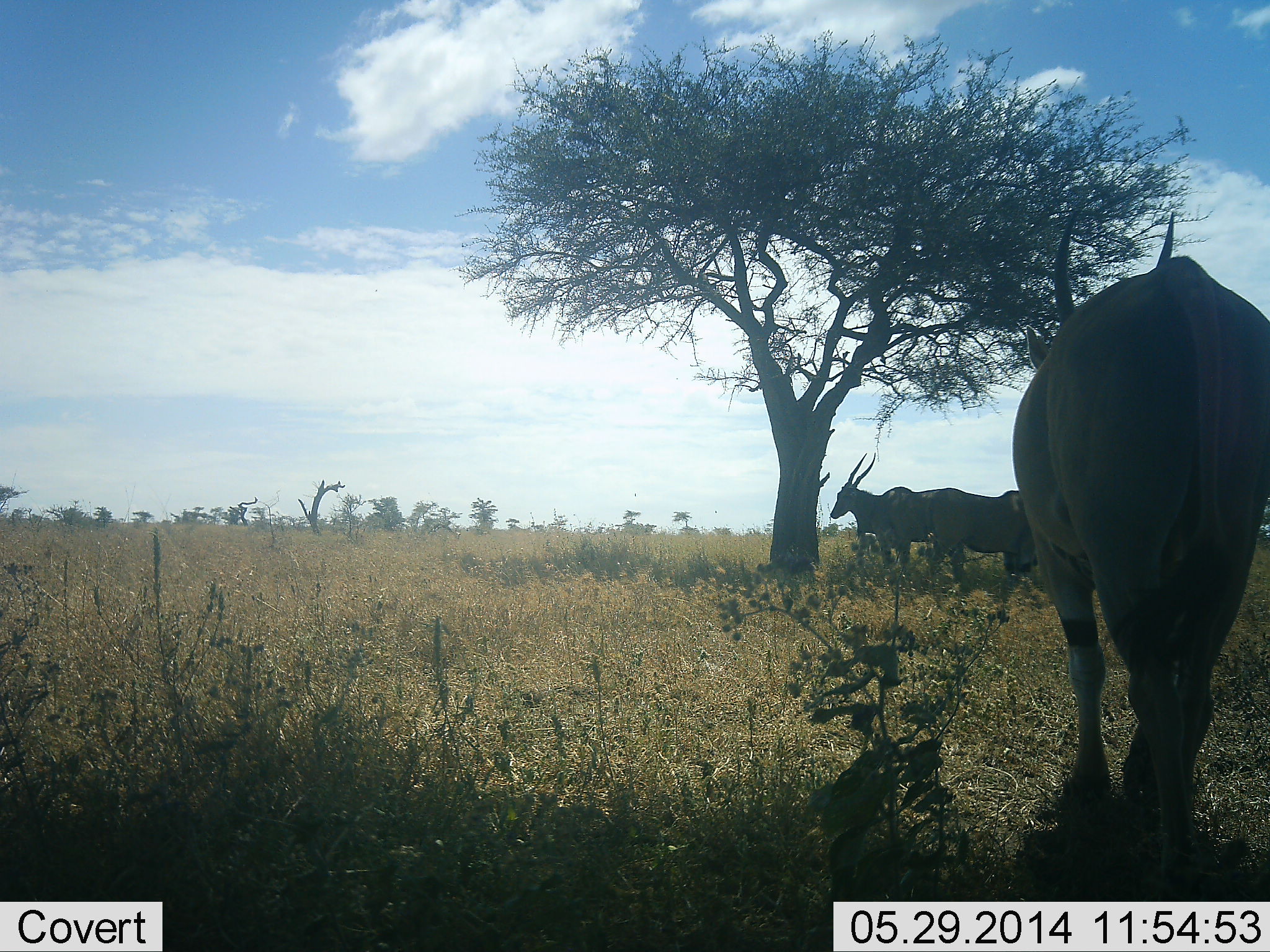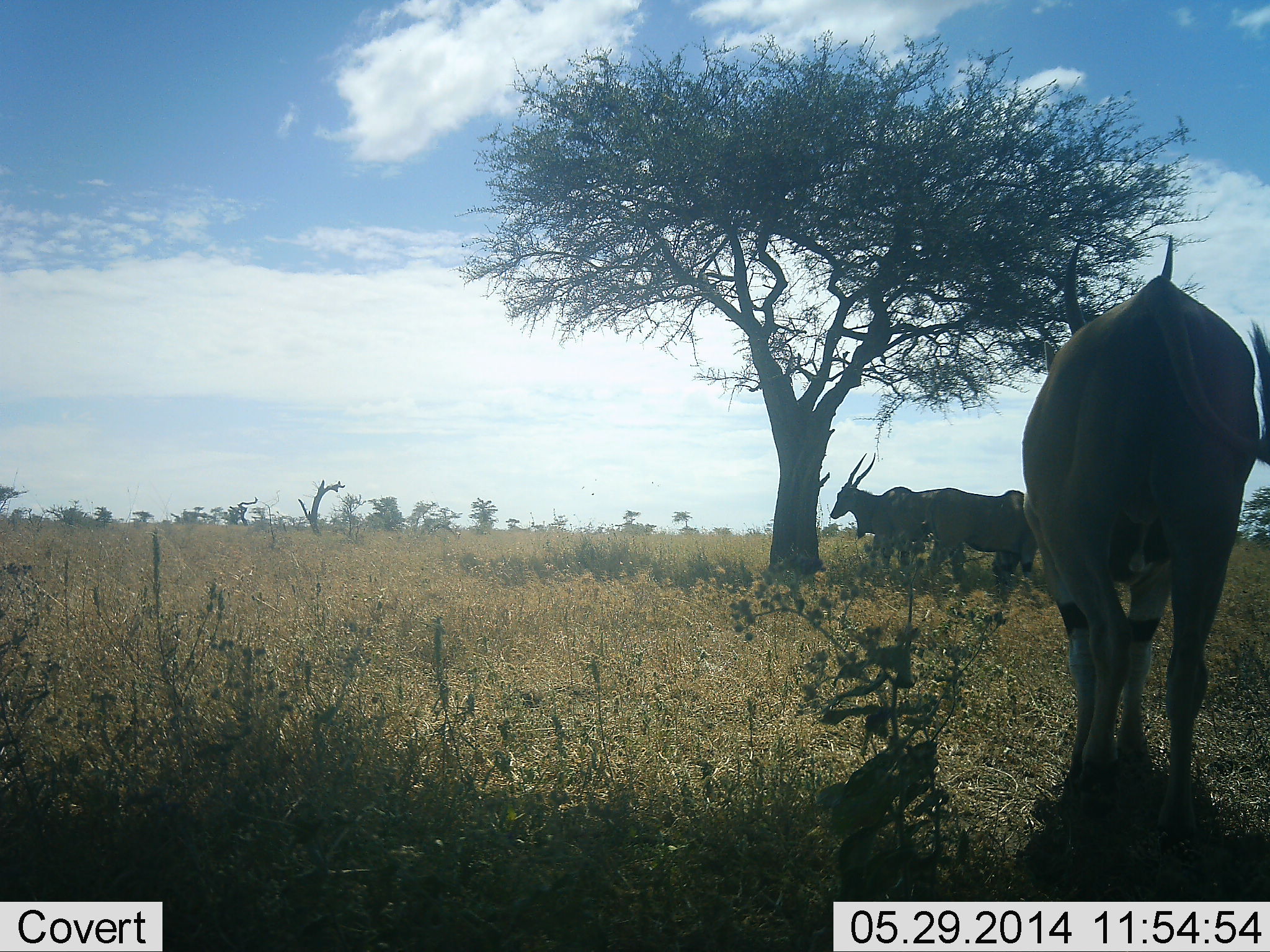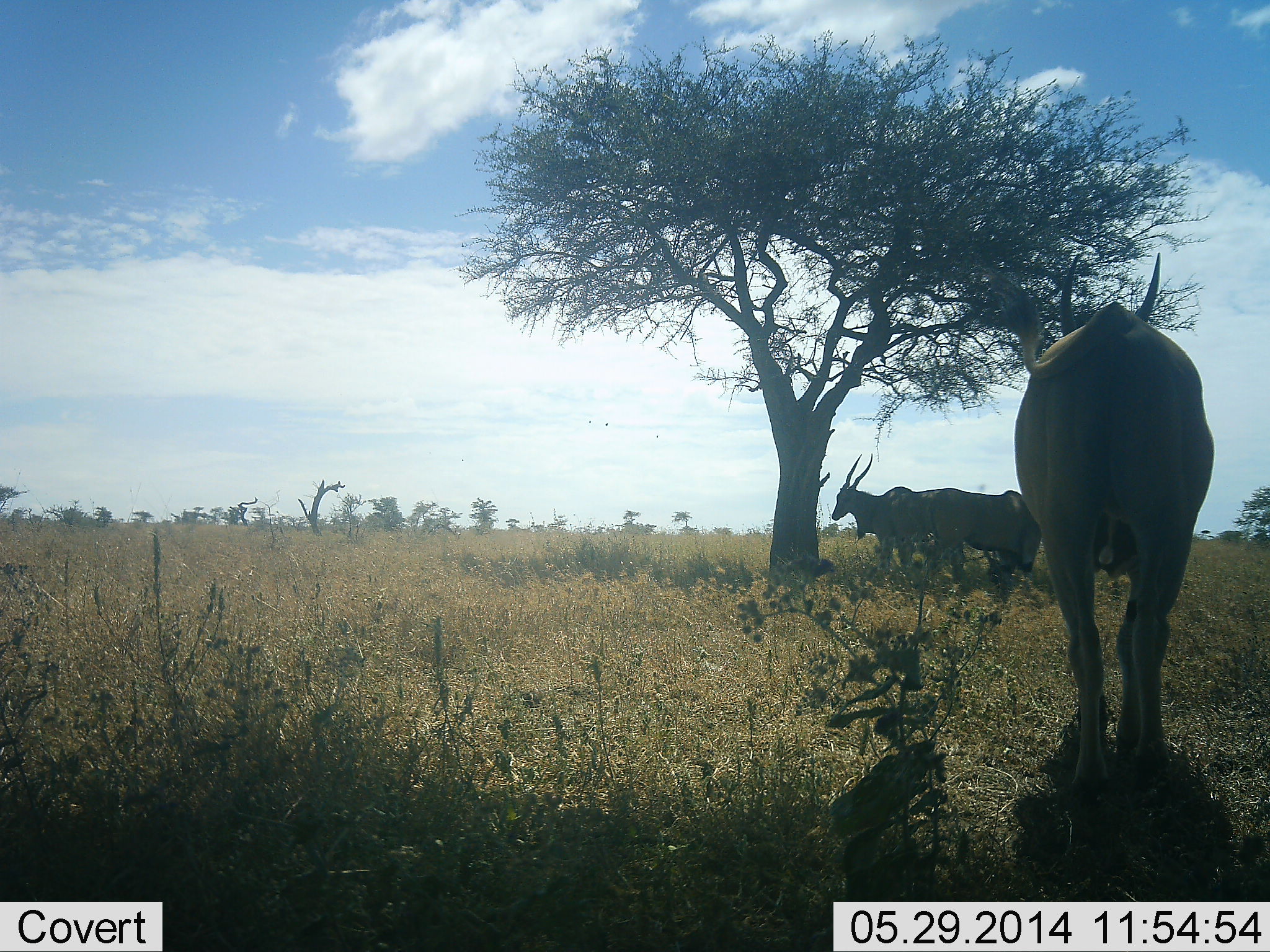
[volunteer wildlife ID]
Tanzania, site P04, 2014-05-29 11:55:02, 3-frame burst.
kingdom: Animalia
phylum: Chordata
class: Mammalia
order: Artiodactyla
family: Bovidae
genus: Tragelaphus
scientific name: Tragelaphus oryx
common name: eland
Eland (Tragelaphus oryx), count 4. Behavior (volunteer vote fractions): standing 80%, resting 10%, moving 50%, interacting 0%. Young present (vote fraction): 0%. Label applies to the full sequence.